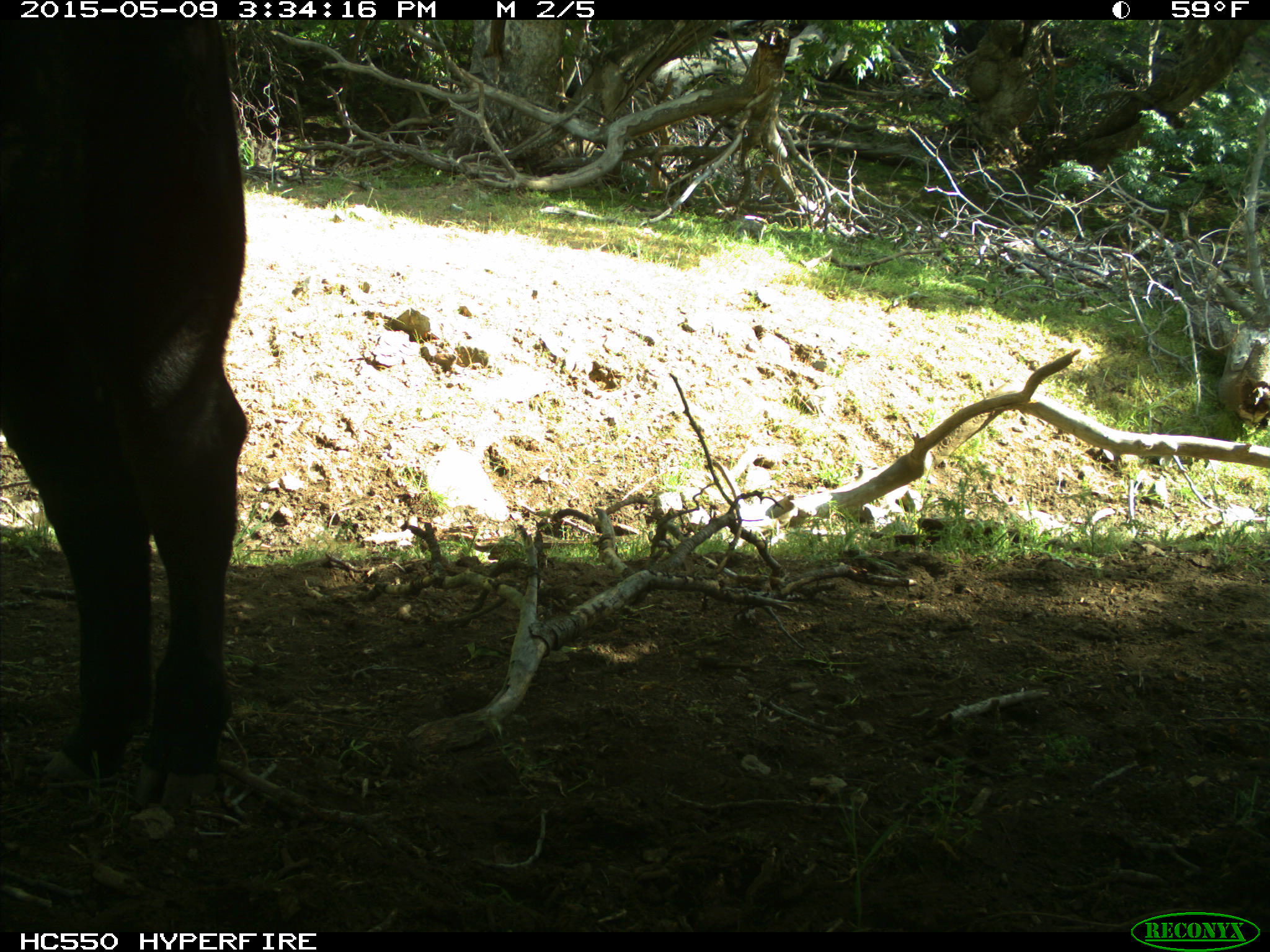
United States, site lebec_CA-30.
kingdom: Animalia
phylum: Chordata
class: Mammalia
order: Artiodactyla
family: Bovidae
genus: Bos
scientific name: Bos taurus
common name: domestic cow